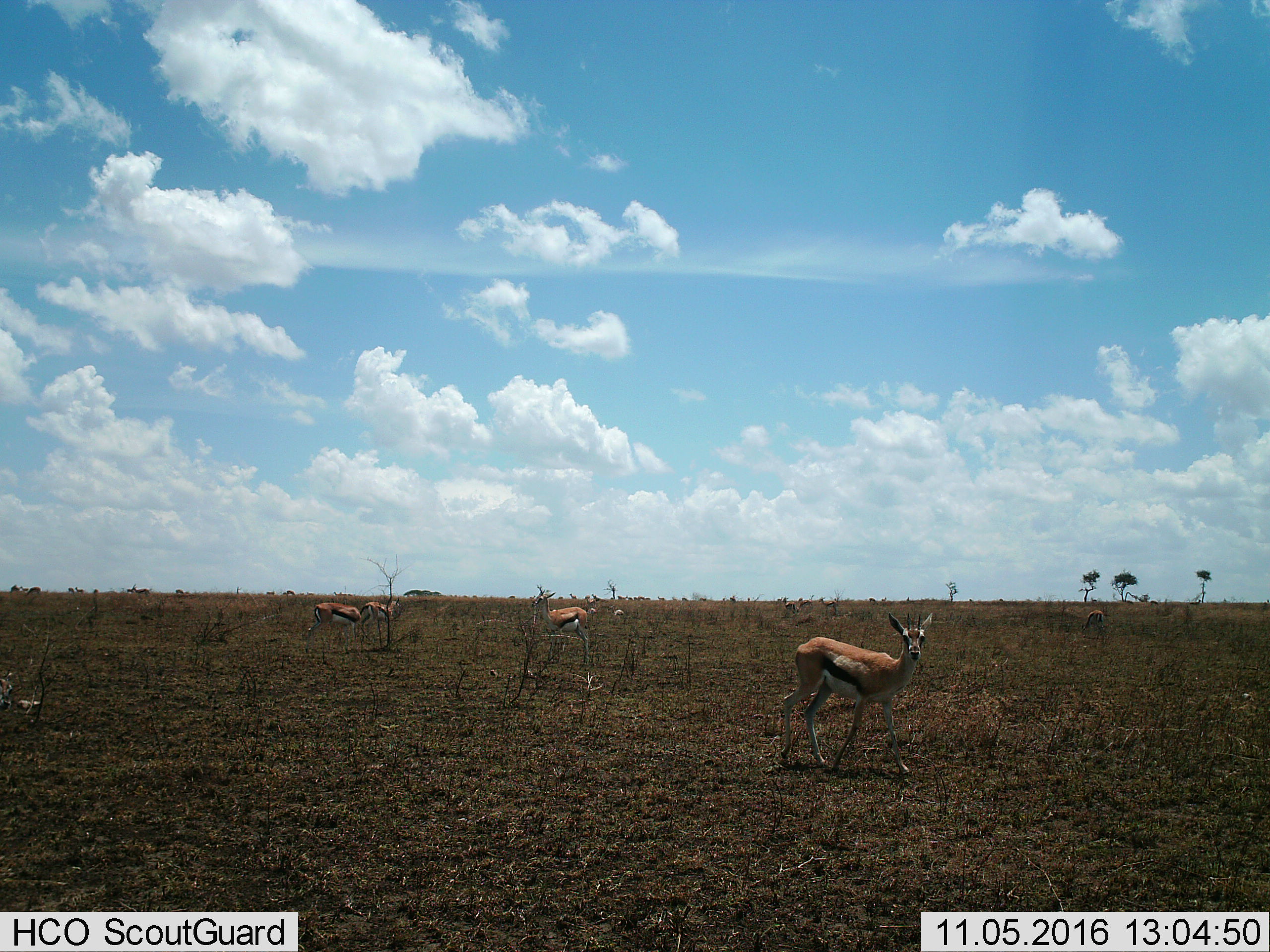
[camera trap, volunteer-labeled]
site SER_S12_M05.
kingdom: Animalia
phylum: Chordata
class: Mammalia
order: Artiodactyla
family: Bovidae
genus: Eudorcas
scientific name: Eudorcas thomsonii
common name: thomson's gazelle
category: gazellethomsons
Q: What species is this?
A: Gazellethomsons (thomson's gazelle) (Eudorcas thomsonii).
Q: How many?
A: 11-50.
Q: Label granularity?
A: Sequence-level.